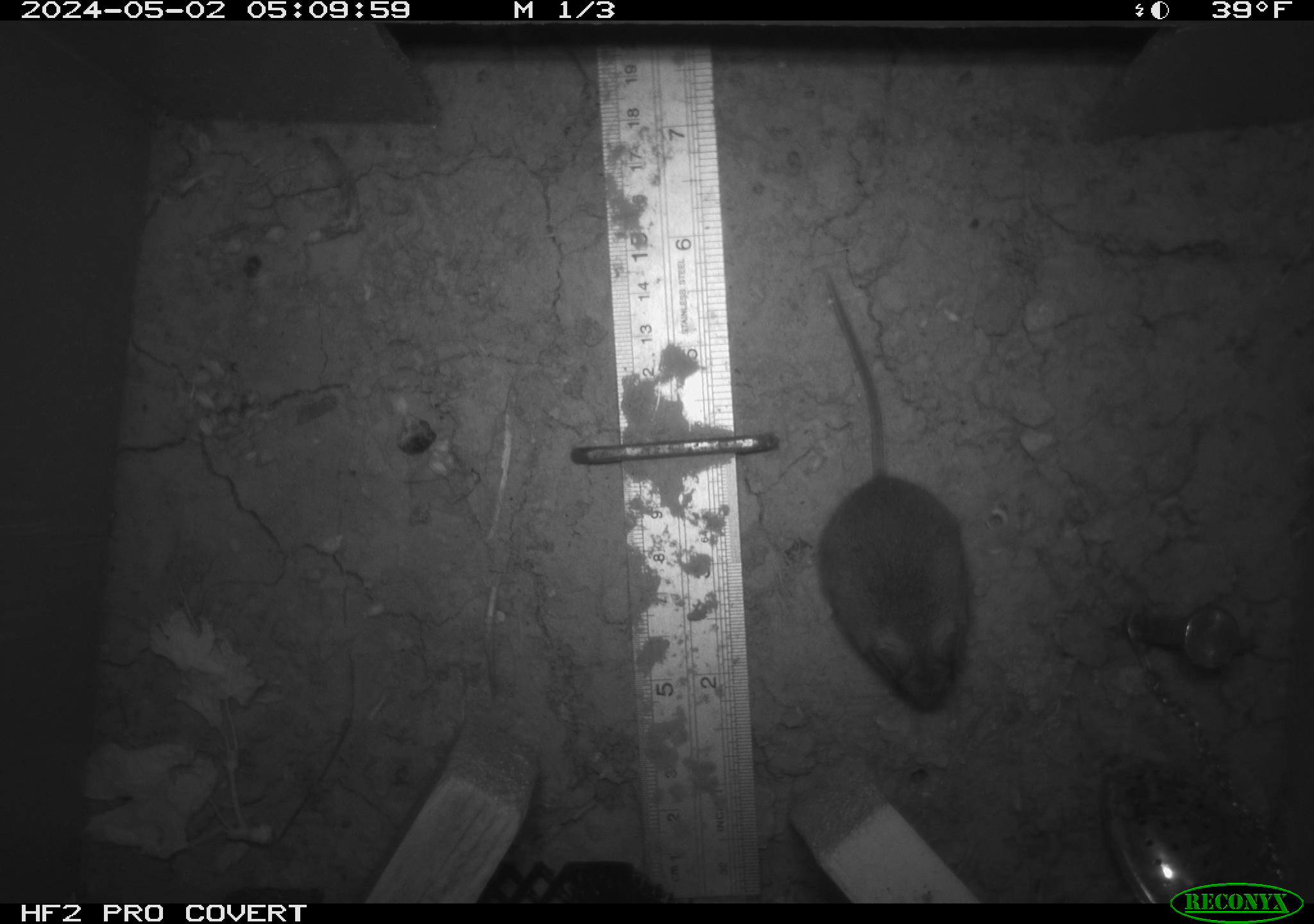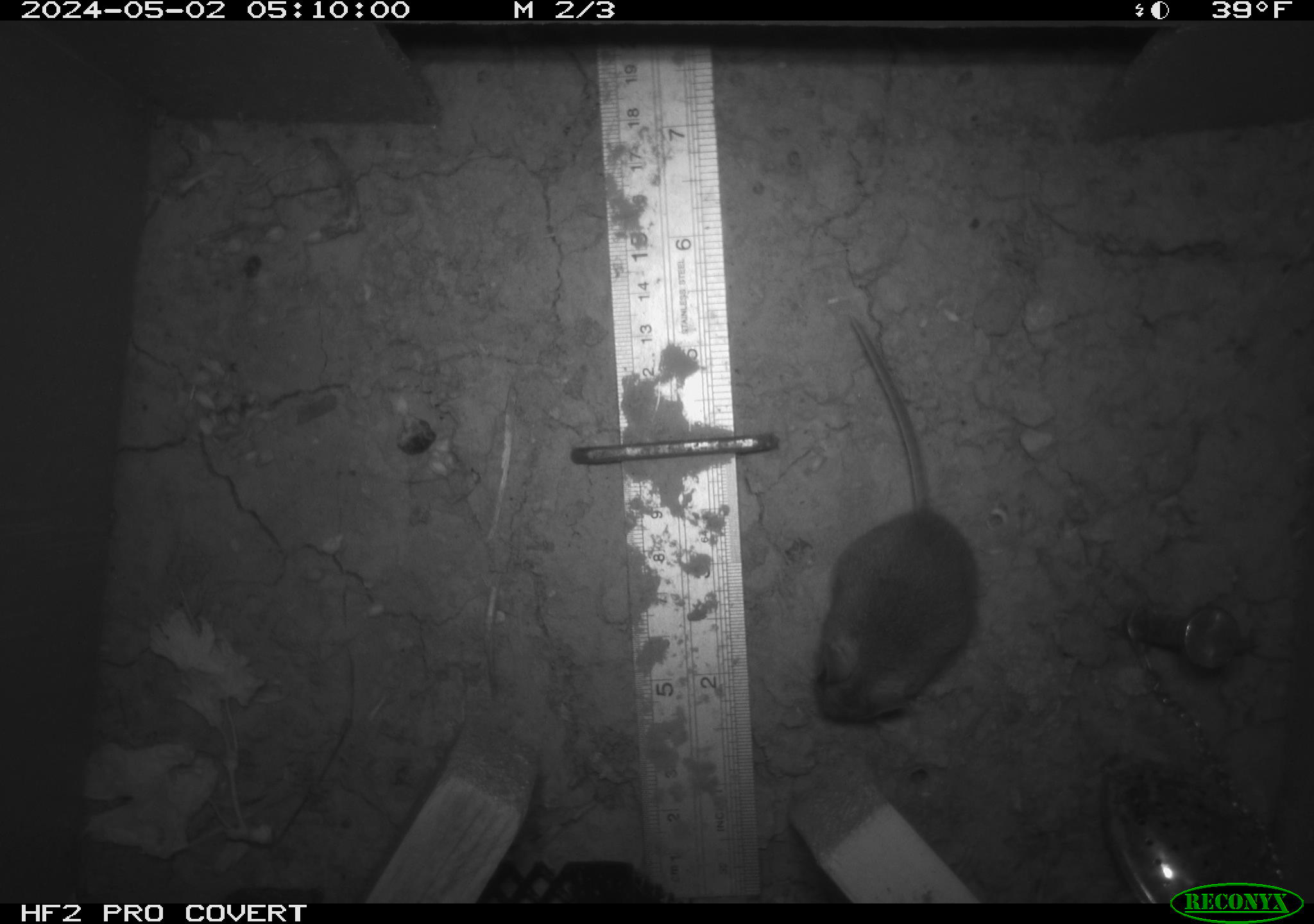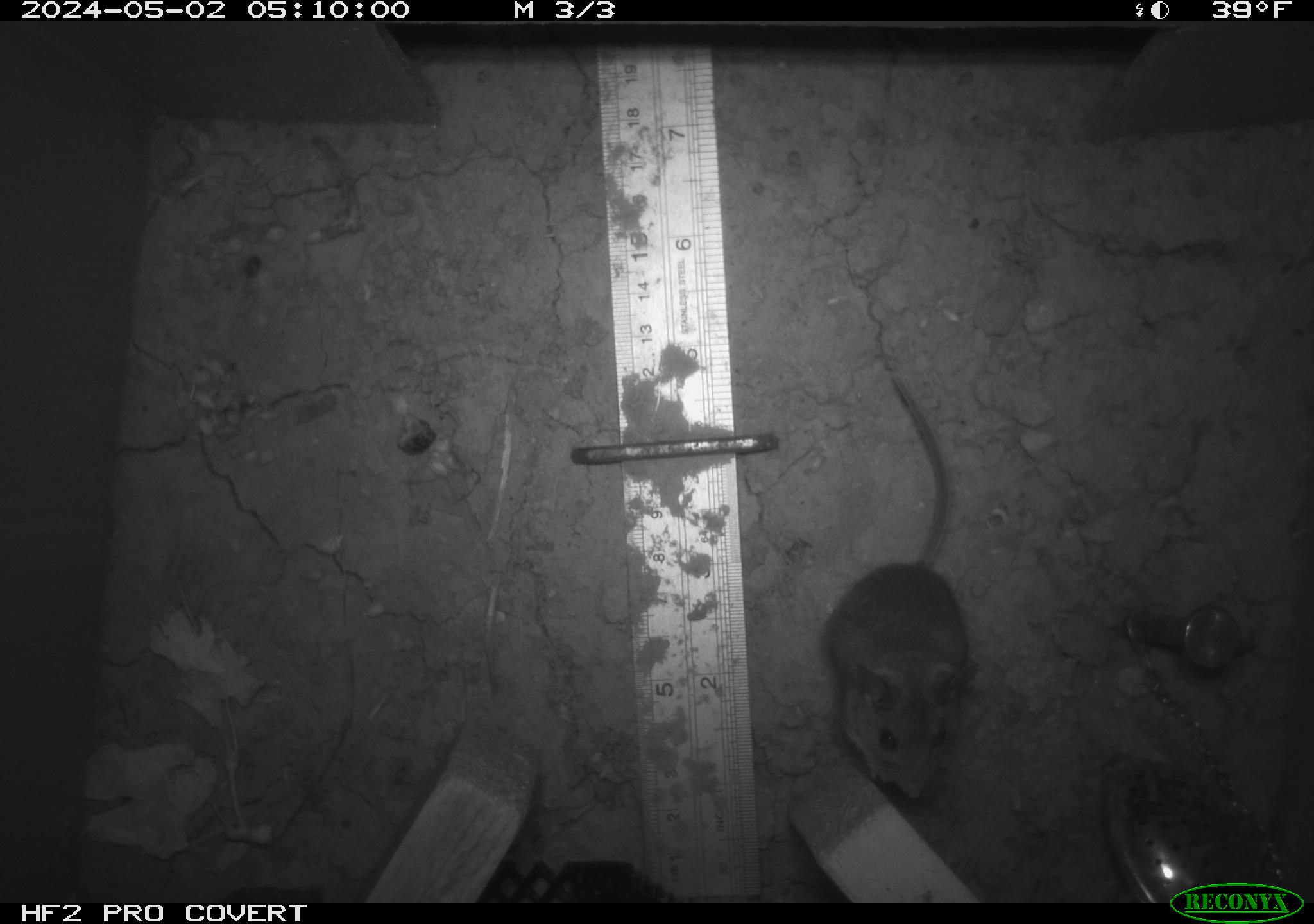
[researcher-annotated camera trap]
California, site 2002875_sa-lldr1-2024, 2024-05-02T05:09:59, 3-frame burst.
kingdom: Animalia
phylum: Chordata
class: Mammalia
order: Rodentia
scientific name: Rodentia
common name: mouse species